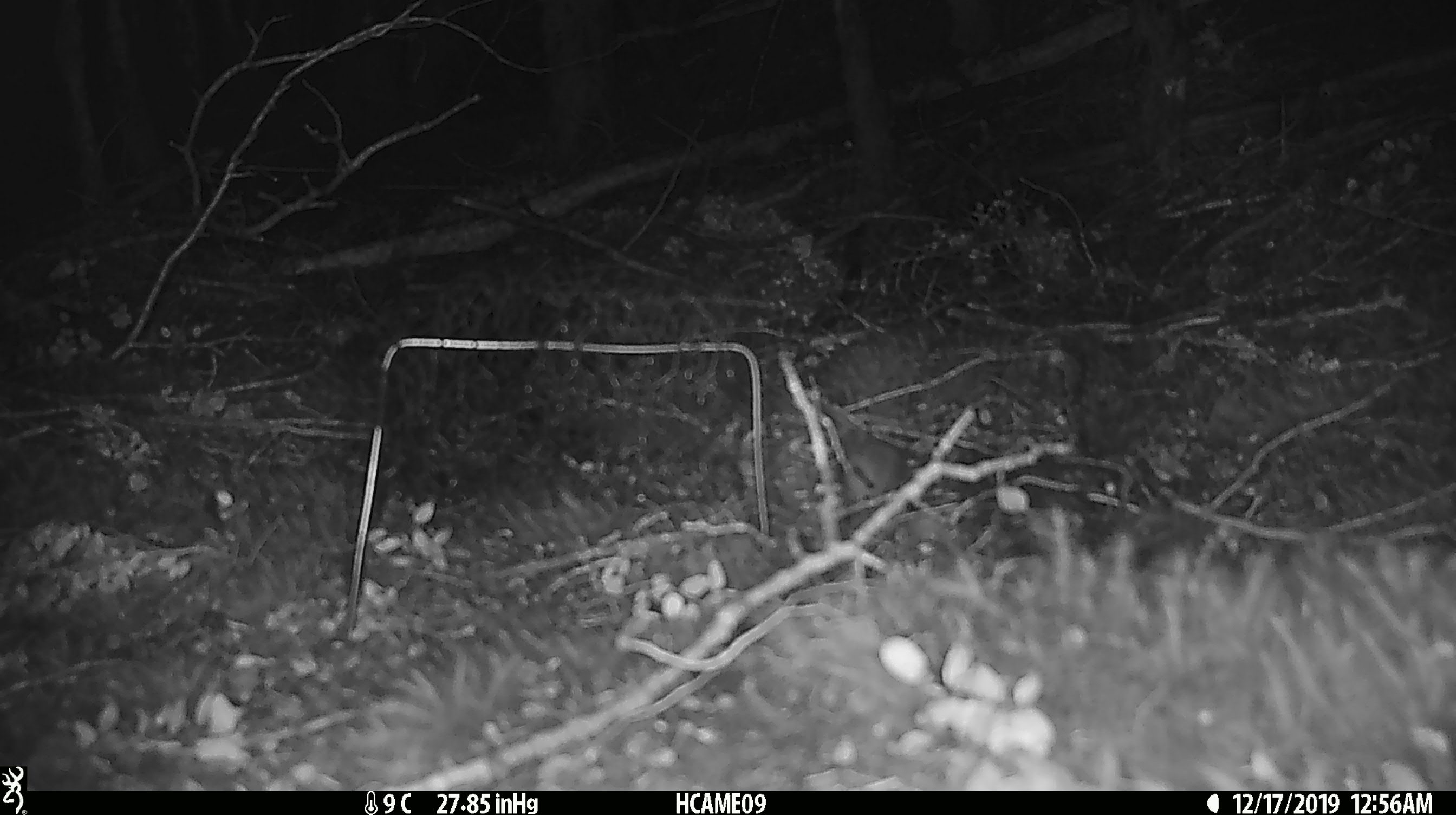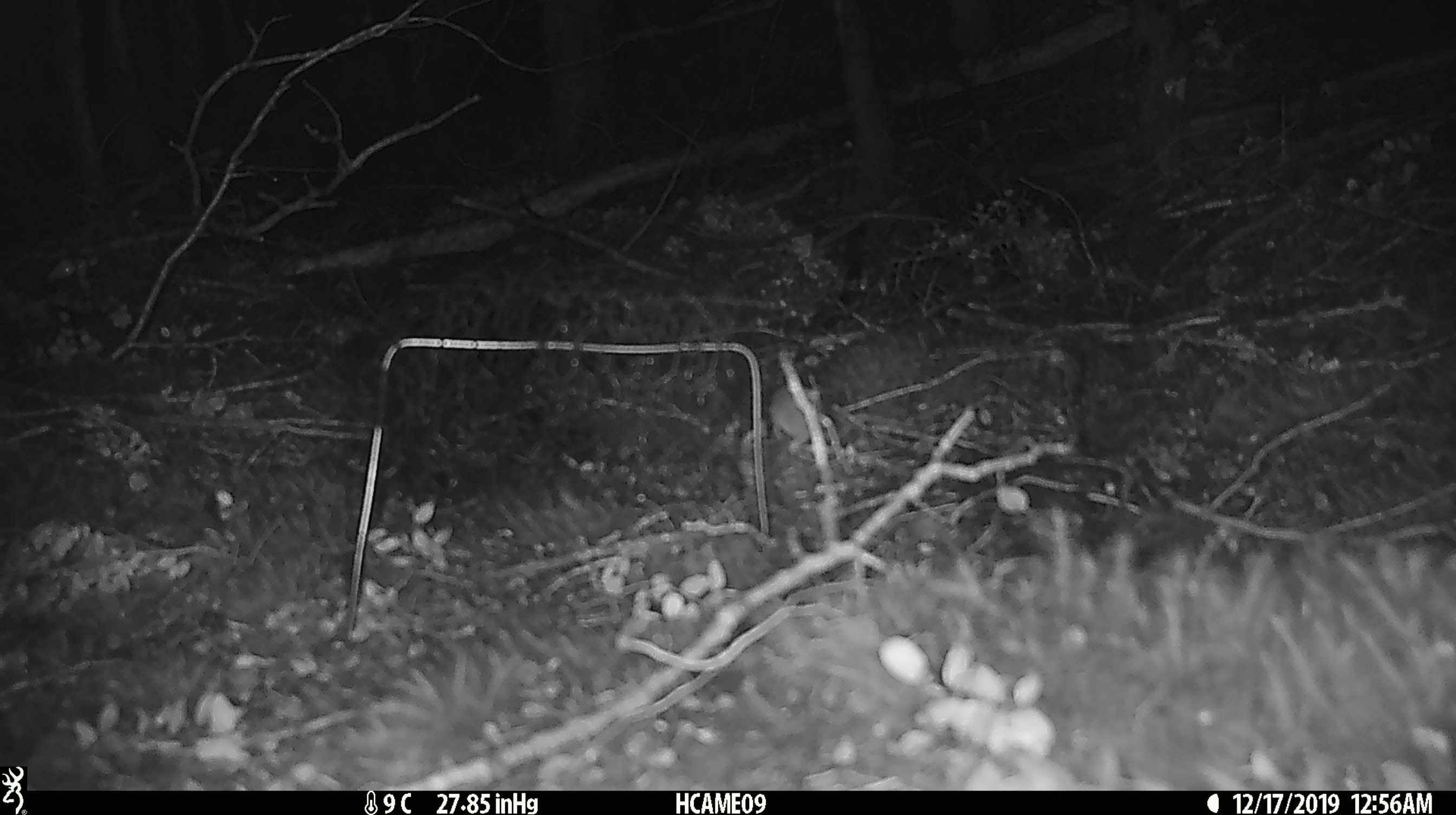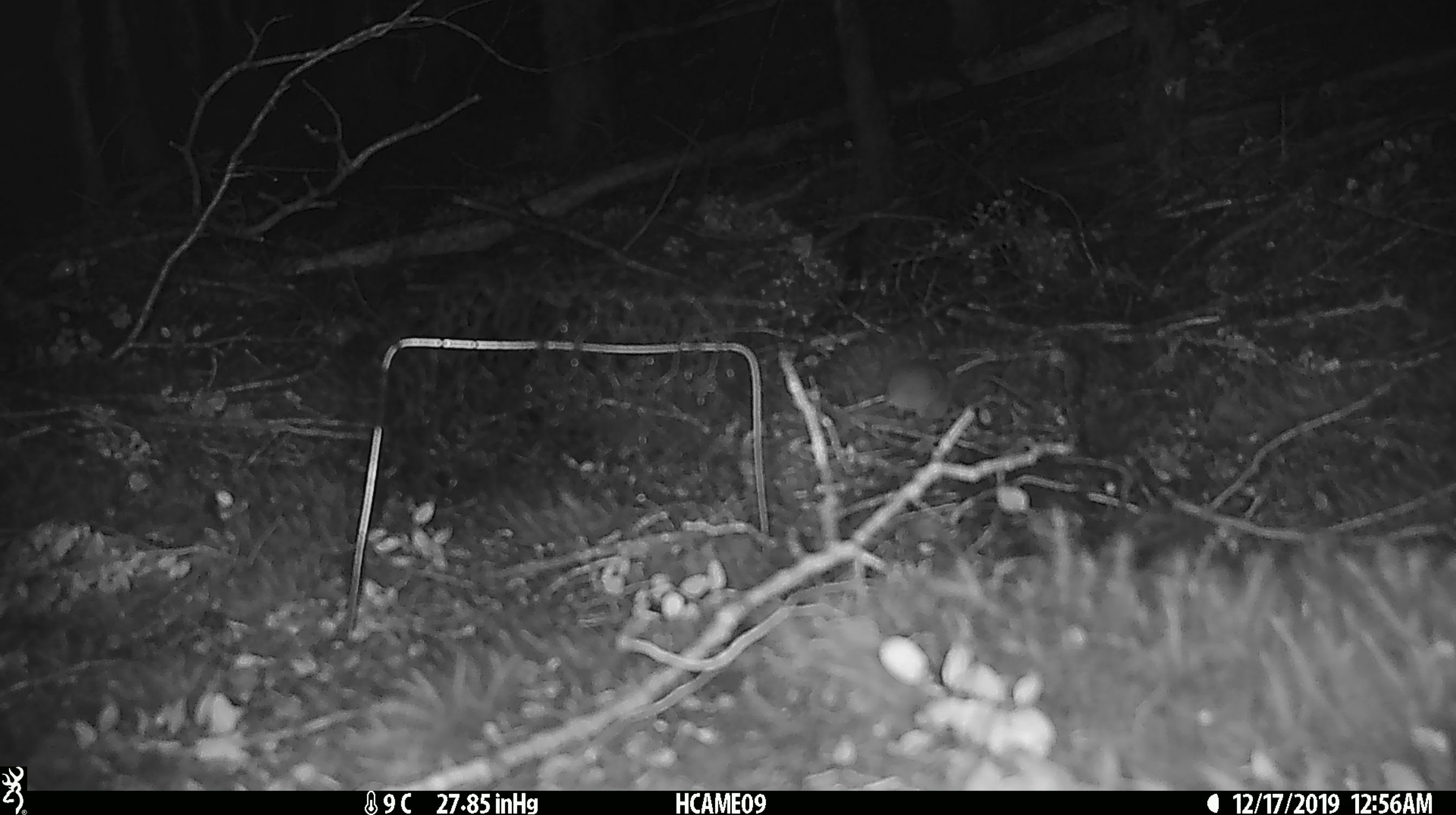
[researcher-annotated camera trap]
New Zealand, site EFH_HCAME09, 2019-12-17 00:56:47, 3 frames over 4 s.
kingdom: Animalia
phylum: Chordata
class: Mammalia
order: Rodentia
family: Muridae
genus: Mus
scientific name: Mus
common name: mouse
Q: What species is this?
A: Mouse (Mus).